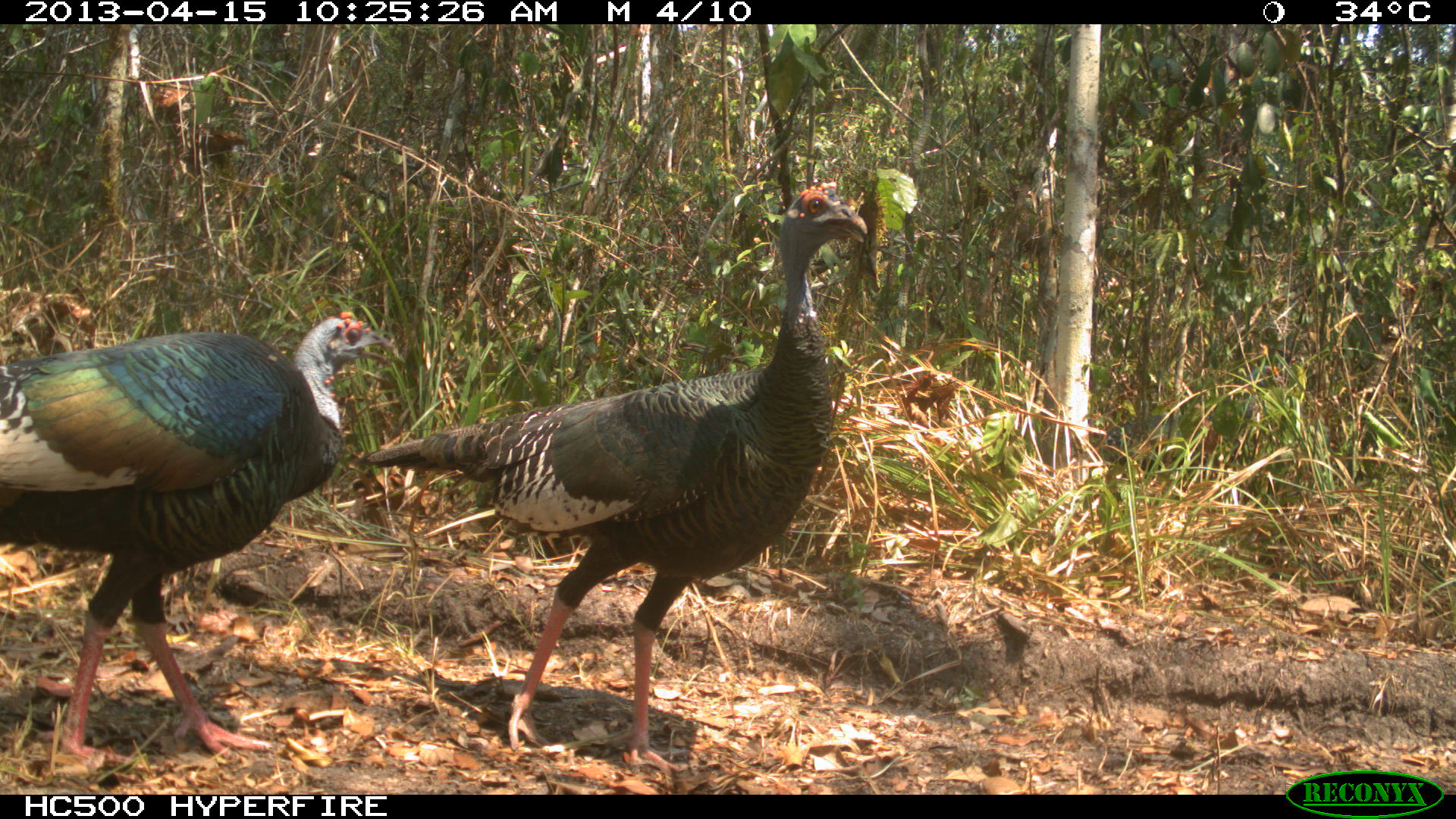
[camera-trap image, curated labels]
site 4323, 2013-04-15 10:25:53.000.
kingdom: Animalia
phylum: Chordata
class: Aves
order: Galliformes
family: Phasianidae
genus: Meleagris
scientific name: Meleagris ocellata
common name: ocellated turkey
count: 2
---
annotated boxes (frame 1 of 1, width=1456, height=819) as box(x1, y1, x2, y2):
meleagris ocellata: box(351, 179, 866, 769); box(0, 306, 392, 757)